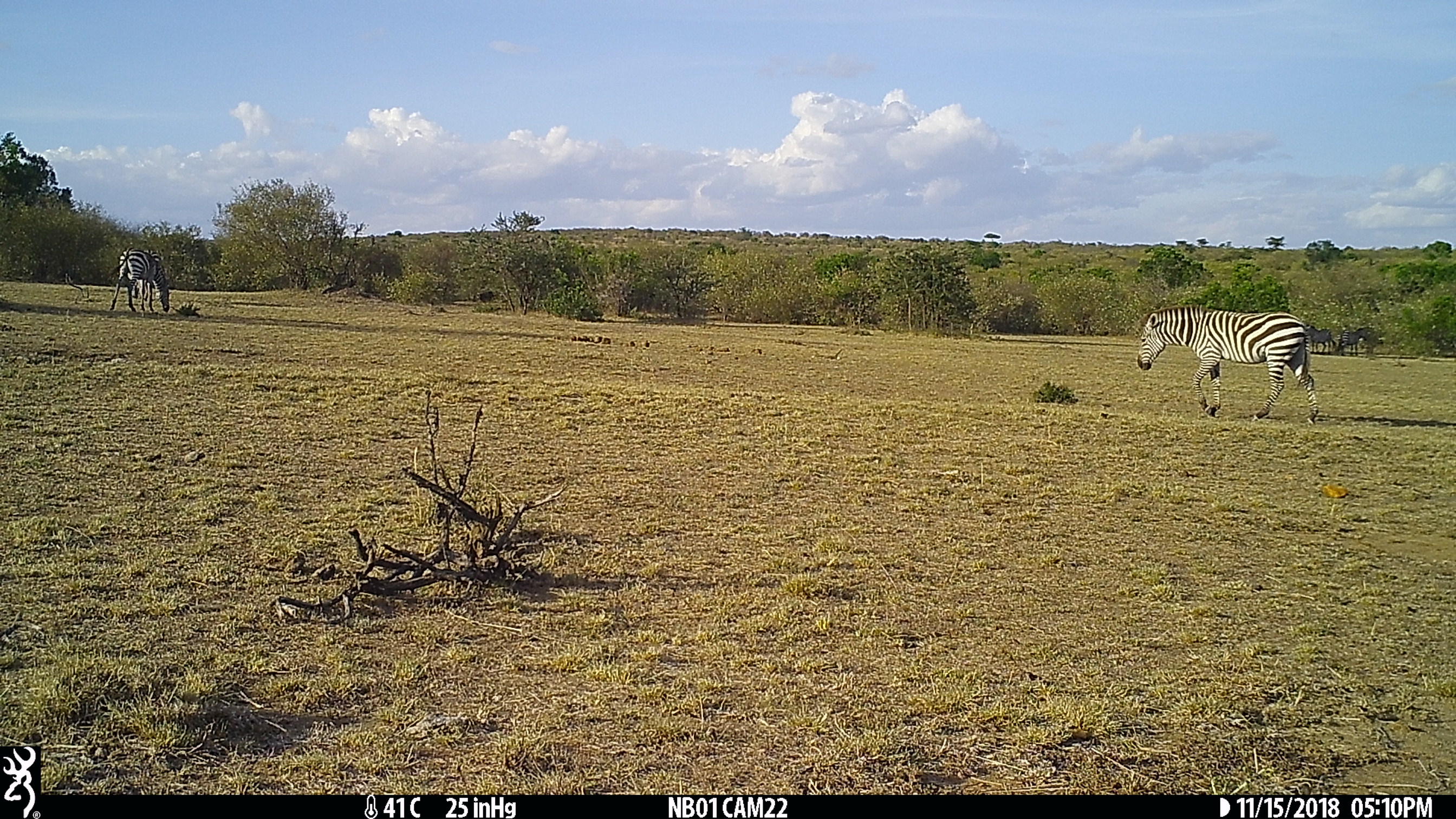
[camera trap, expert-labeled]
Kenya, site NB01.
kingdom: Animalia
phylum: Chordata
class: Mammalia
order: Perissodactyla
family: Equidae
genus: Equus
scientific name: Equus quagga burchellii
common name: burchell's zebra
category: zebra